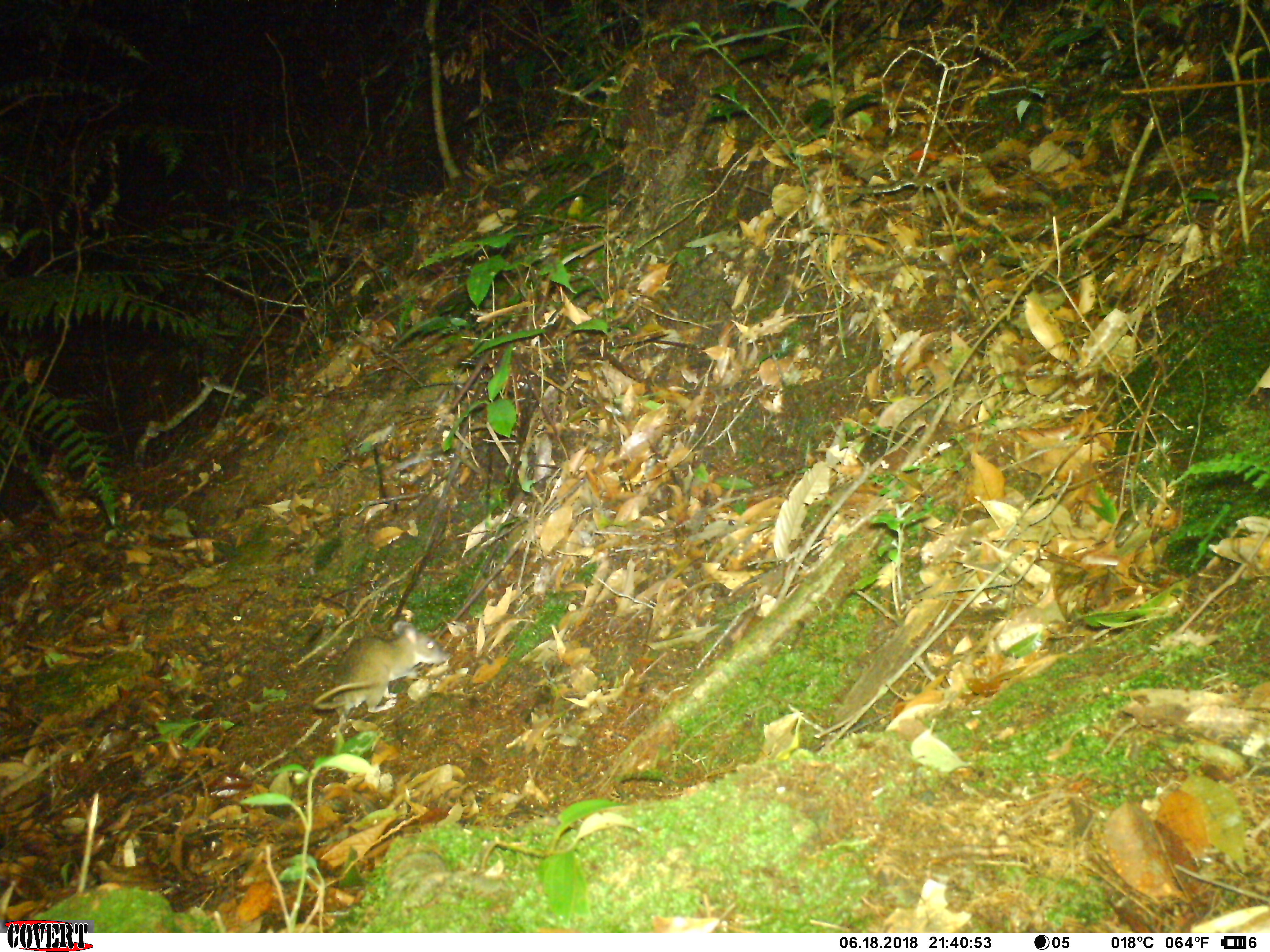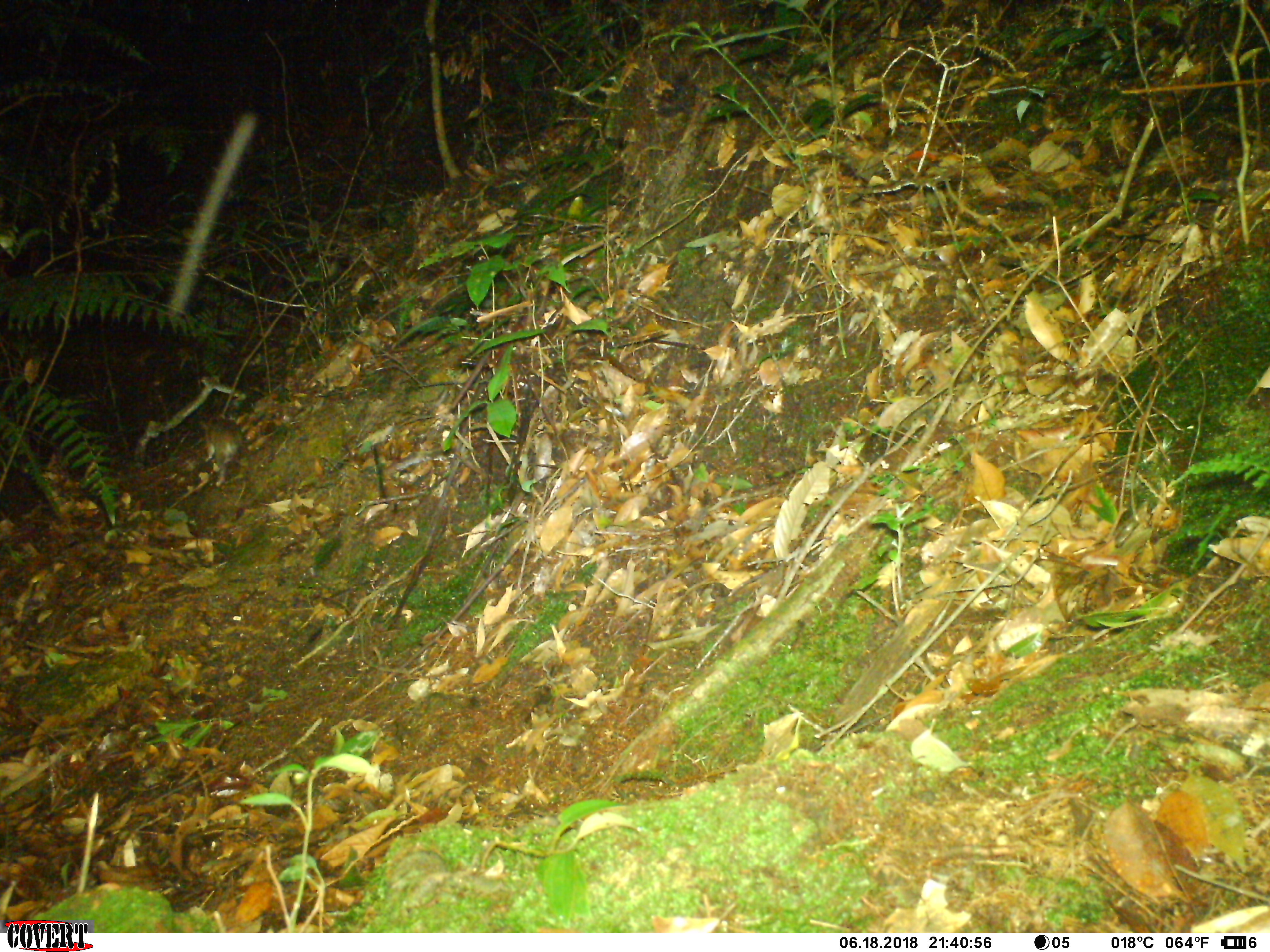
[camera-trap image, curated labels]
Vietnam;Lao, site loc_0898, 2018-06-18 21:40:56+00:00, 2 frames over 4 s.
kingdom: Animalia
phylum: Chordata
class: Mammalia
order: Rodentia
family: Muridae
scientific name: Muridae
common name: old-world mice and rats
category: unidentified murid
Unidentified murid (old-world mice and rats) (Muridae). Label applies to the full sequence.